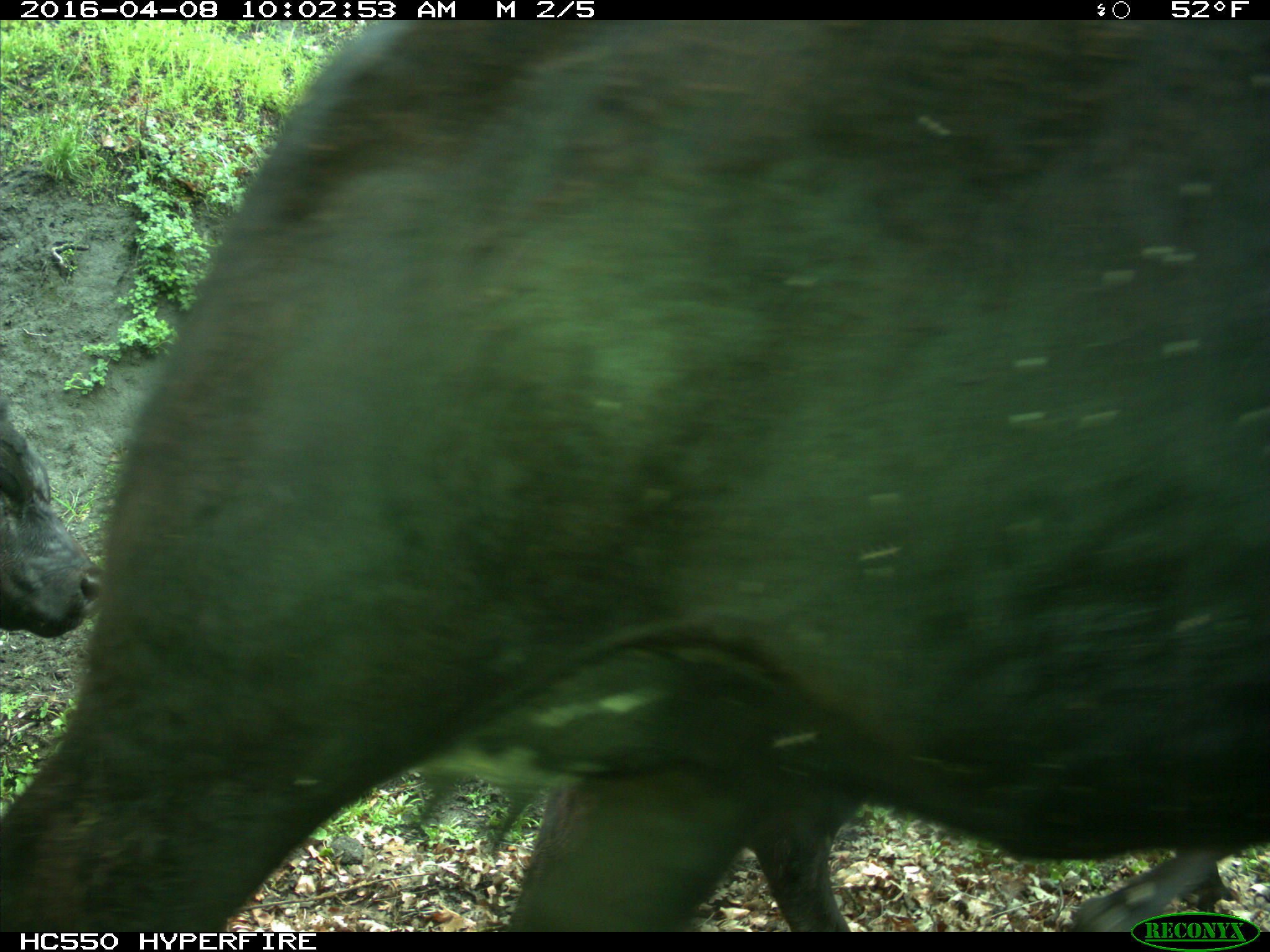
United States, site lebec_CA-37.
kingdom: Animalia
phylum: Chordata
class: Mammalia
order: Artiodactyla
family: Bovidae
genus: Bos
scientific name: Bos taurus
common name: domestic cow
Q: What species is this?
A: Bos taurus (domestic cow).